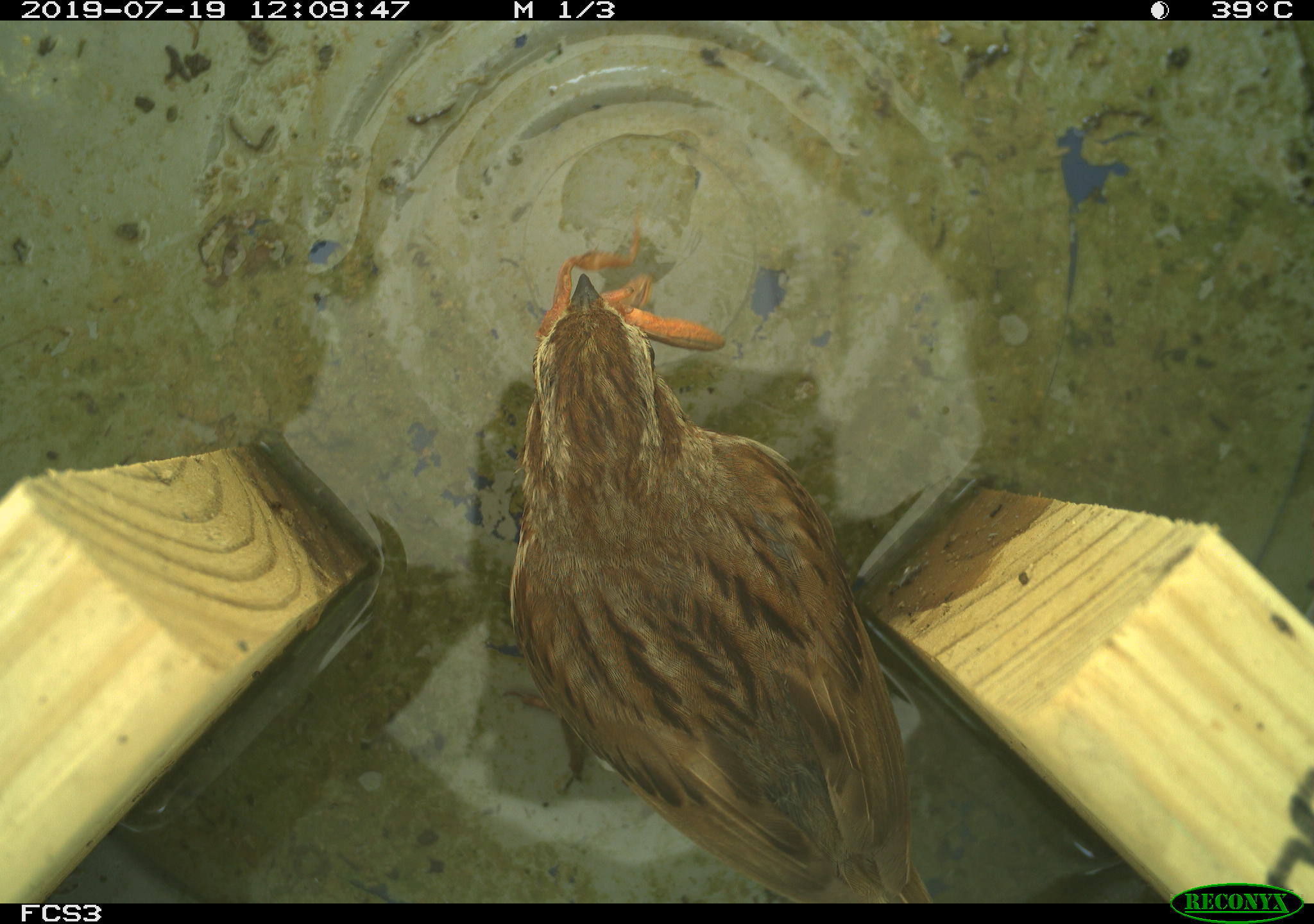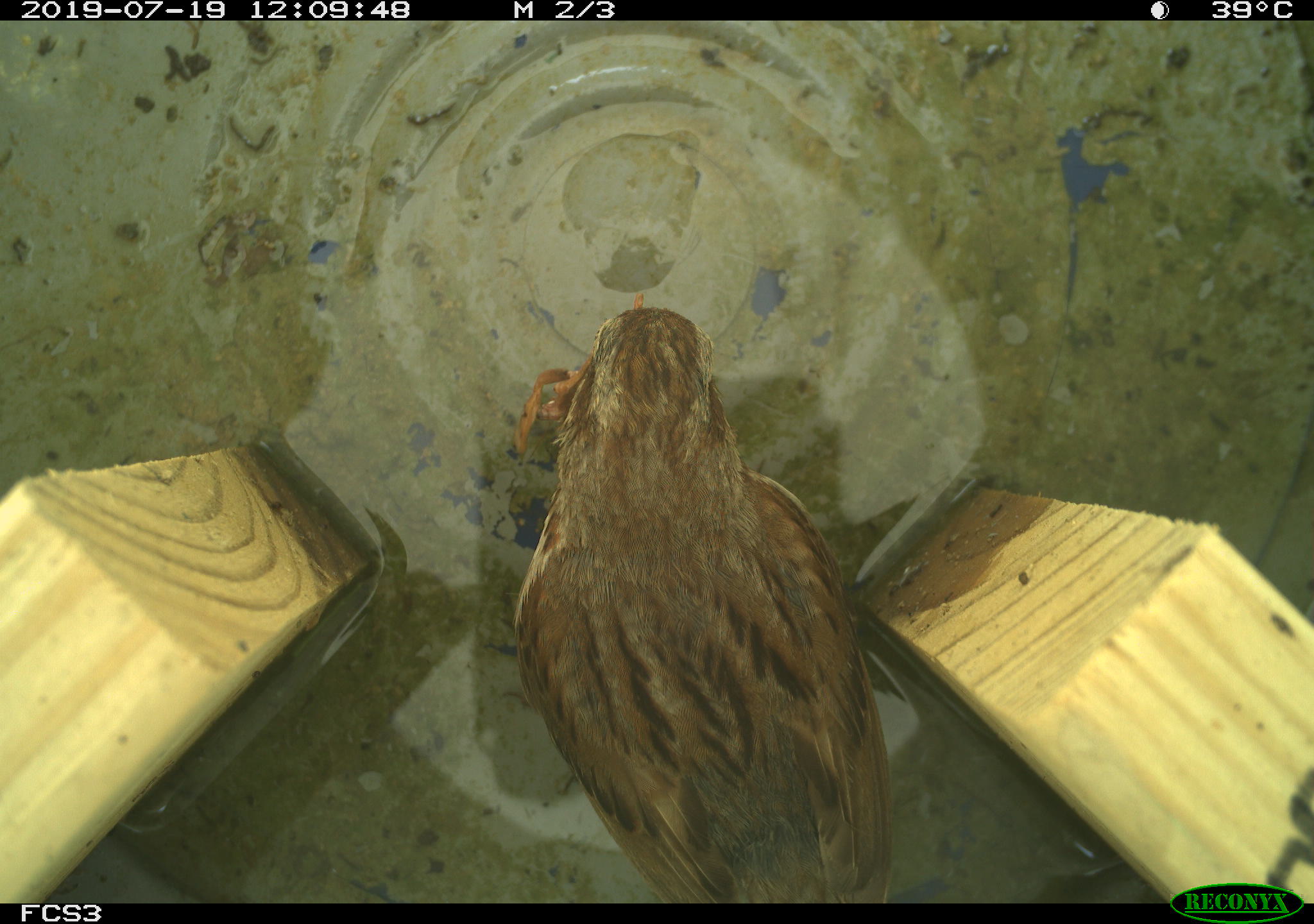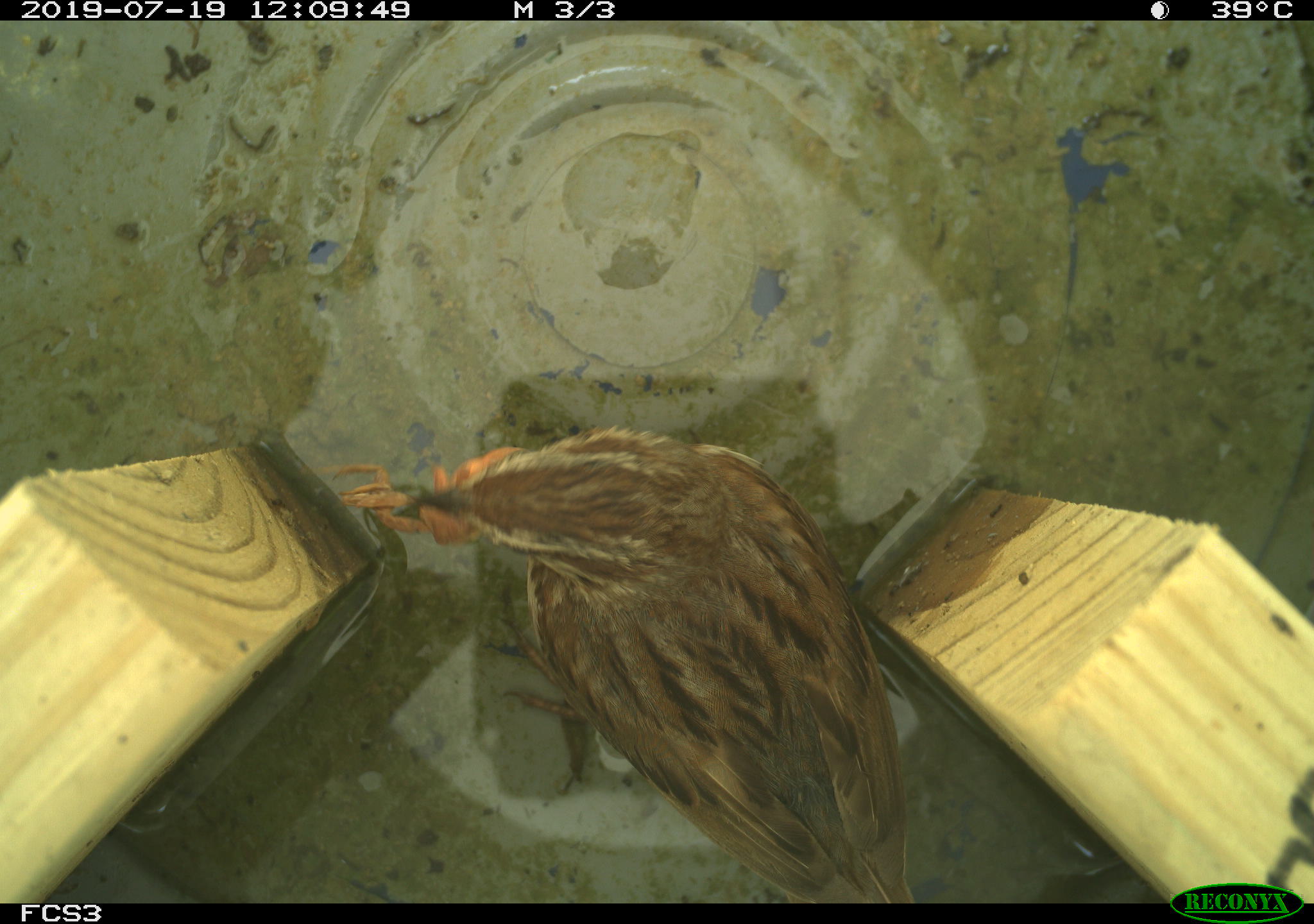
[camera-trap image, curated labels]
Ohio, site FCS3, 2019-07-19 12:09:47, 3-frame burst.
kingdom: Animalia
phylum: Chordata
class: Aves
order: Passeriformes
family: Passerellidae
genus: Melospiza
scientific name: Melospiza melodia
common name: song sparrow